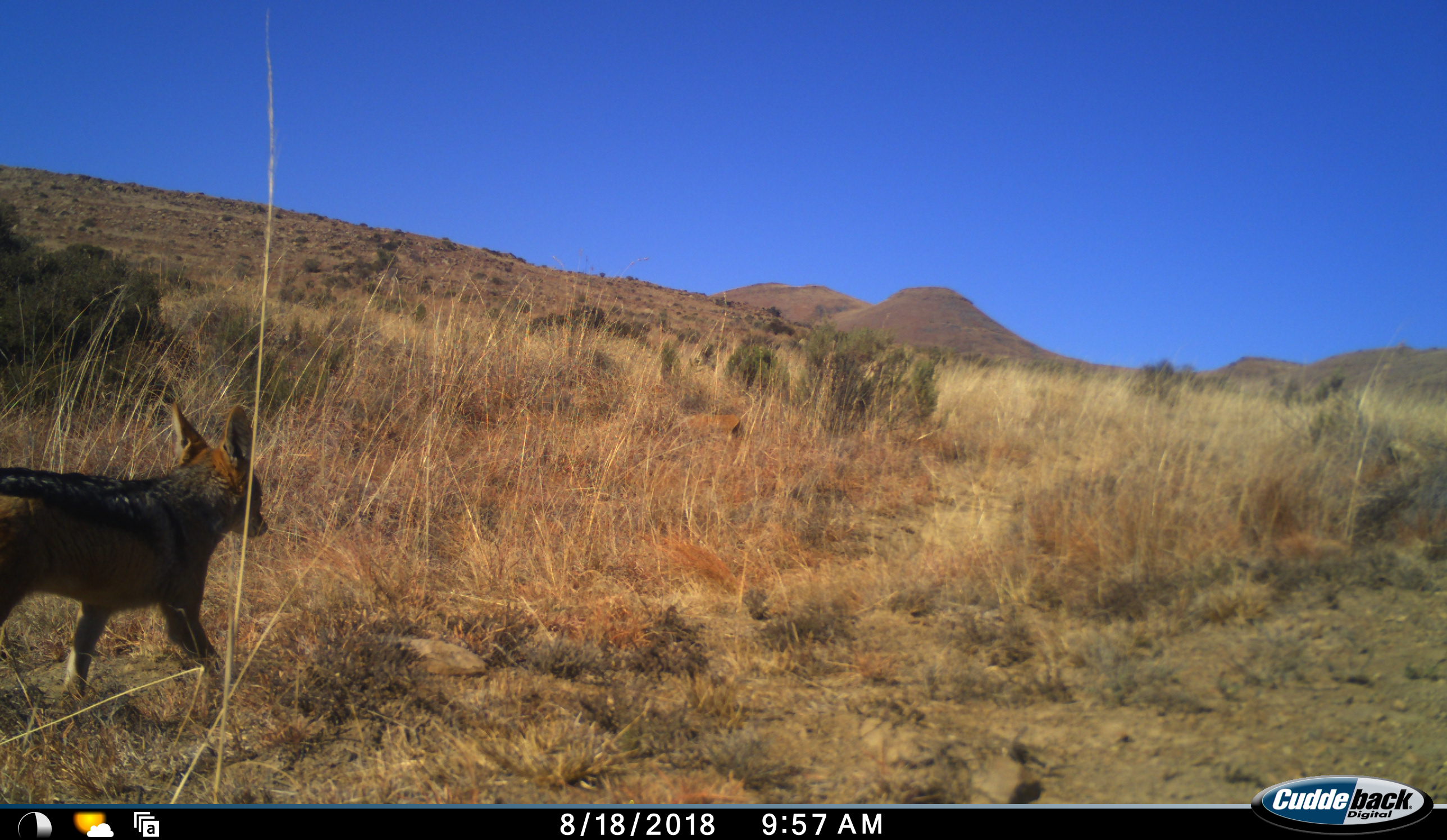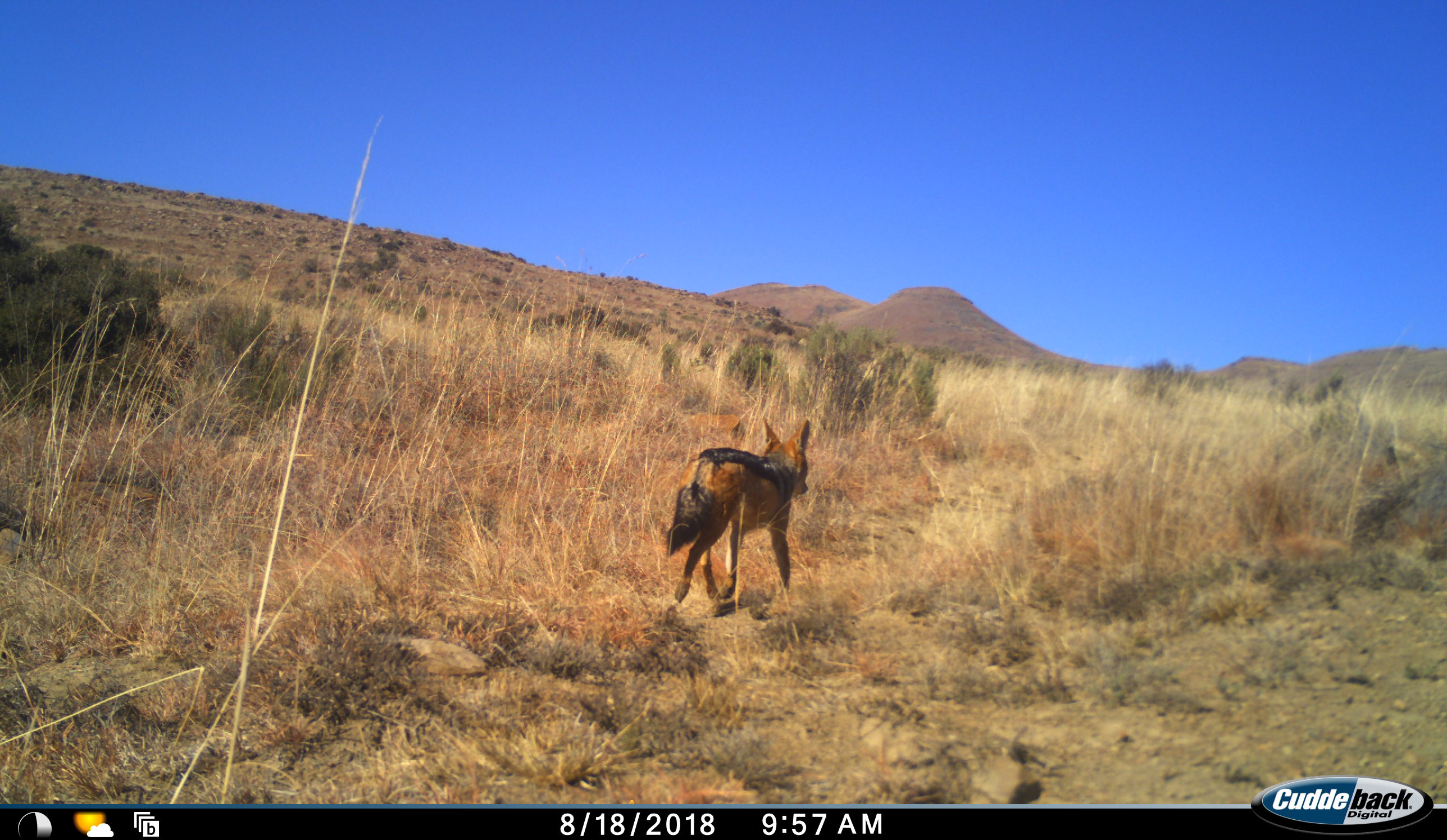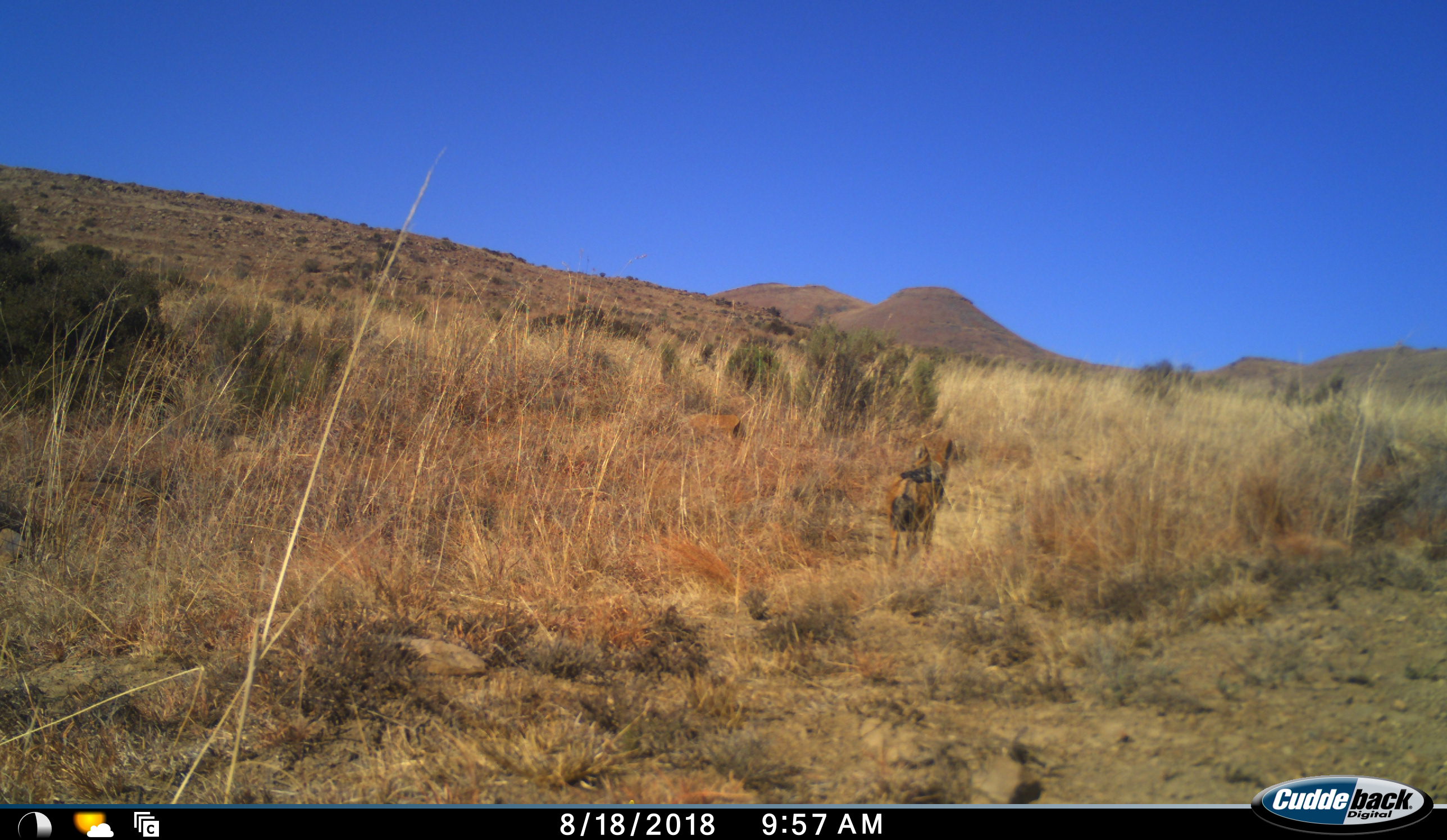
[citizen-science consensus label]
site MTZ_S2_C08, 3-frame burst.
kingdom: Animalia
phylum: Chordata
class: Mammalia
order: Carnivora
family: Canidae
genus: Lupulella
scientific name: Lupulella mesomelas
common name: black-backed jackal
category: jackalblackbacked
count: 1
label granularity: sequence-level